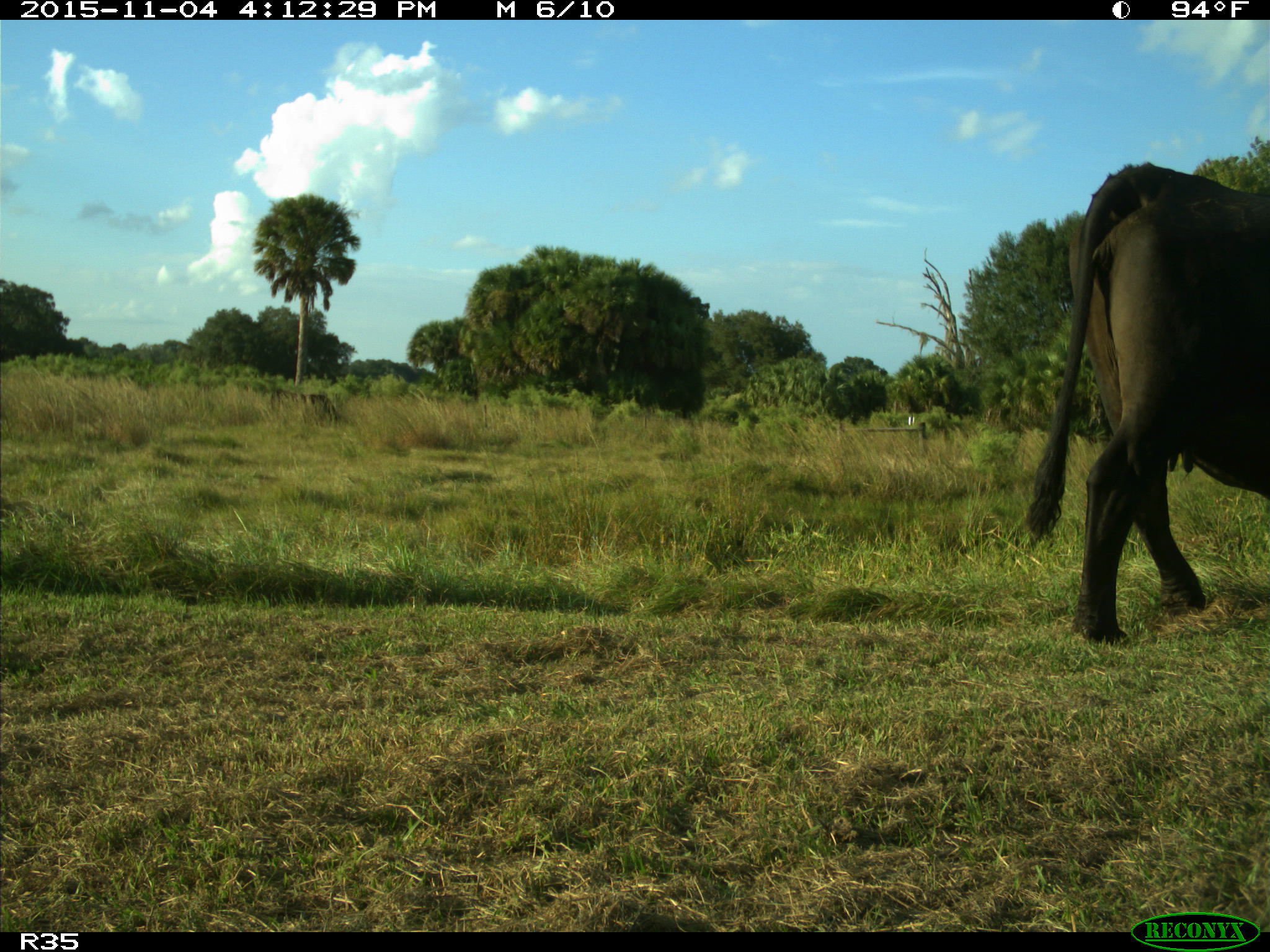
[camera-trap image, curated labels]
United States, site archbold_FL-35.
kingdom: Animalia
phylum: Chordata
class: Mammalia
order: Artiodactyla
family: Bovidae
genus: Bos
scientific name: Bos taurus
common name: domestic cow